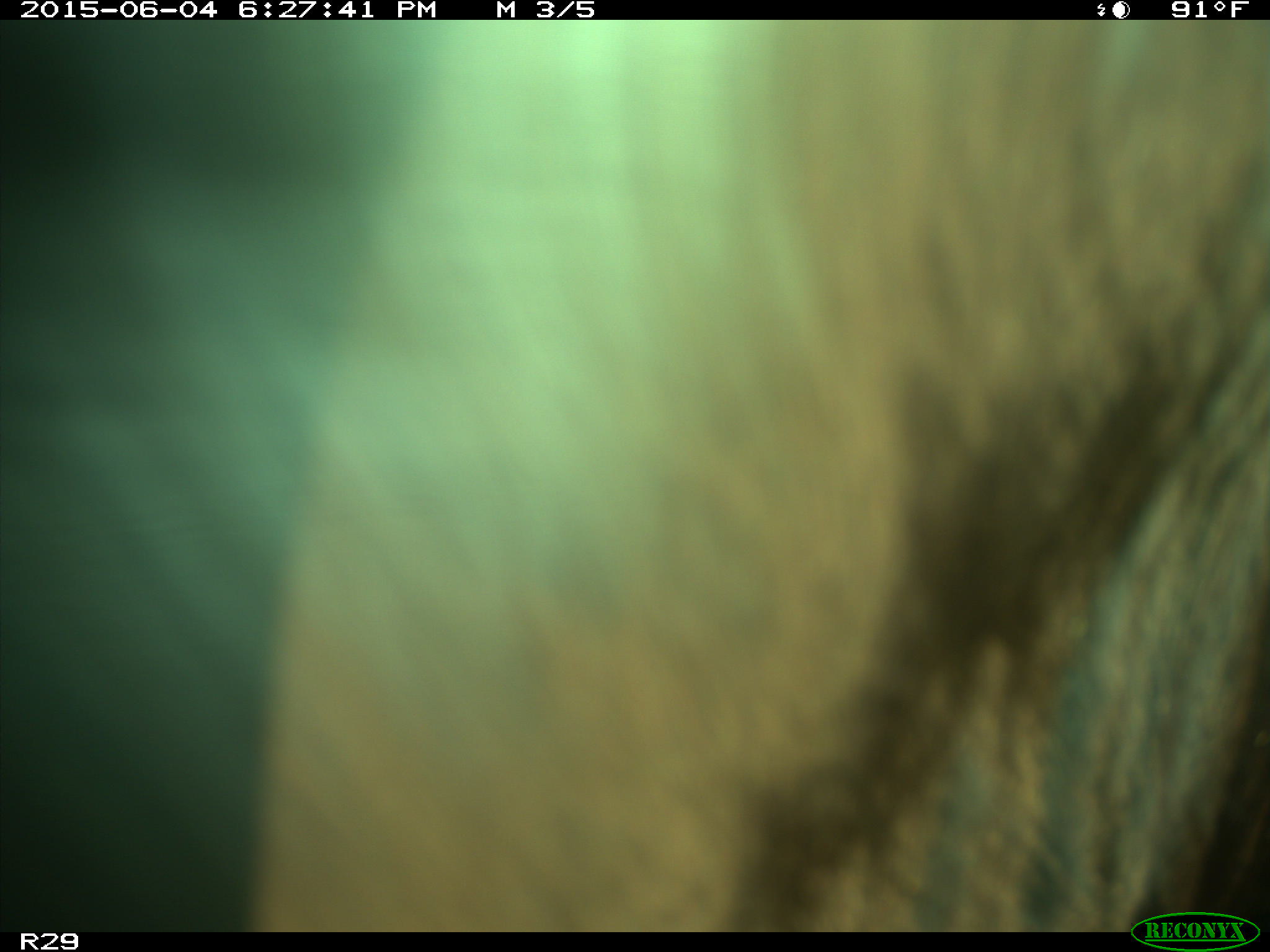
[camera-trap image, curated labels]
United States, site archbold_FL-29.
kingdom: Animalia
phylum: Chordata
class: Mammalia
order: Artiodactyla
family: Bovidae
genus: Bos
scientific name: Bos taurus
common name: domestic cow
Bos taurus (domestic cow).